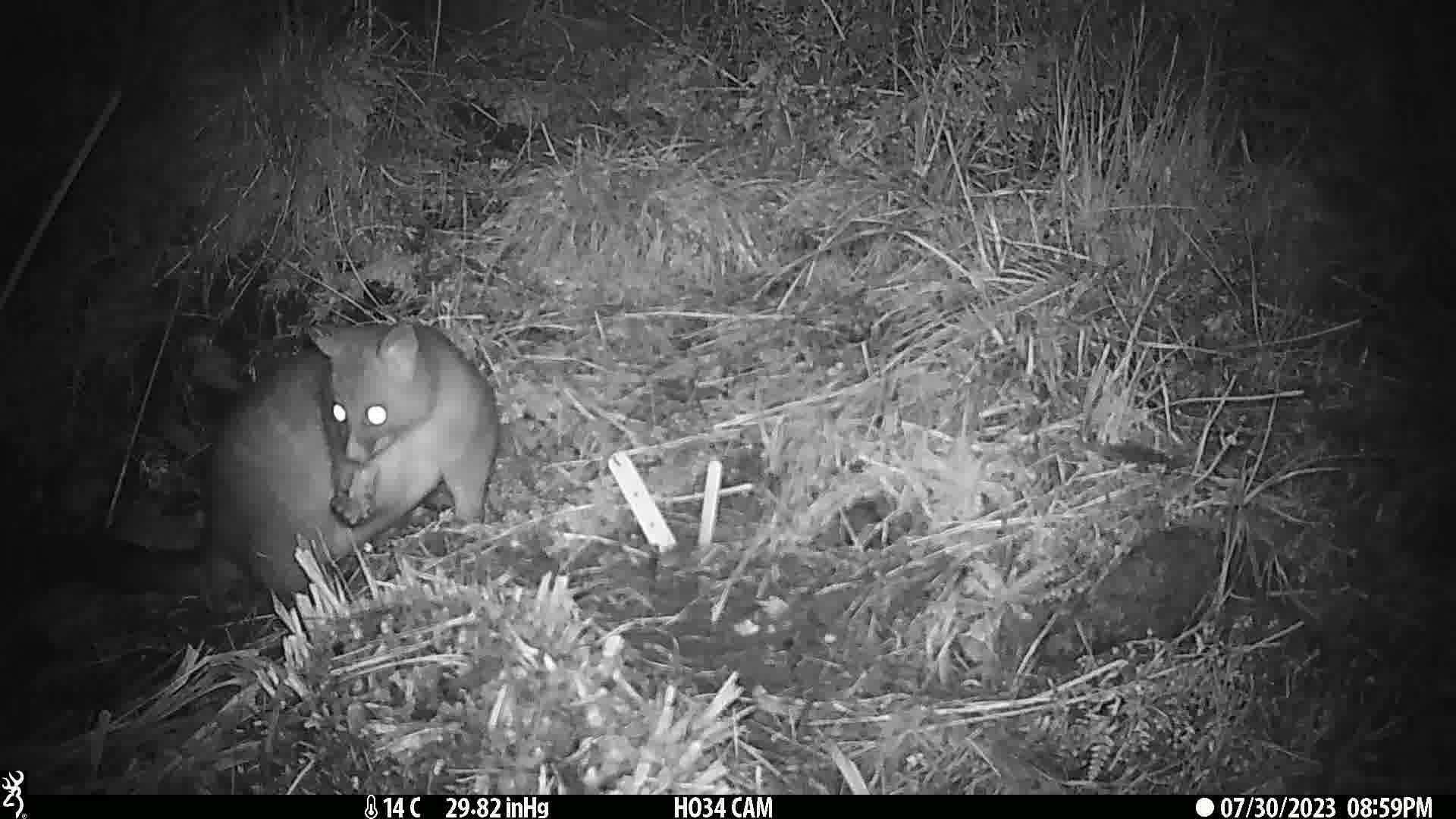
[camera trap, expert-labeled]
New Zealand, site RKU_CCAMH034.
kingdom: Animalia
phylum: Chordata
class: Mammalia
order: Diprotodontia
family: Phalangeridae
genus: Trichosurus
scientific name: Trichosurus vulpecula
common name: common brushtail possum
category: possum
Possum (common brushtail possum) (Trichosurus vulpecula).